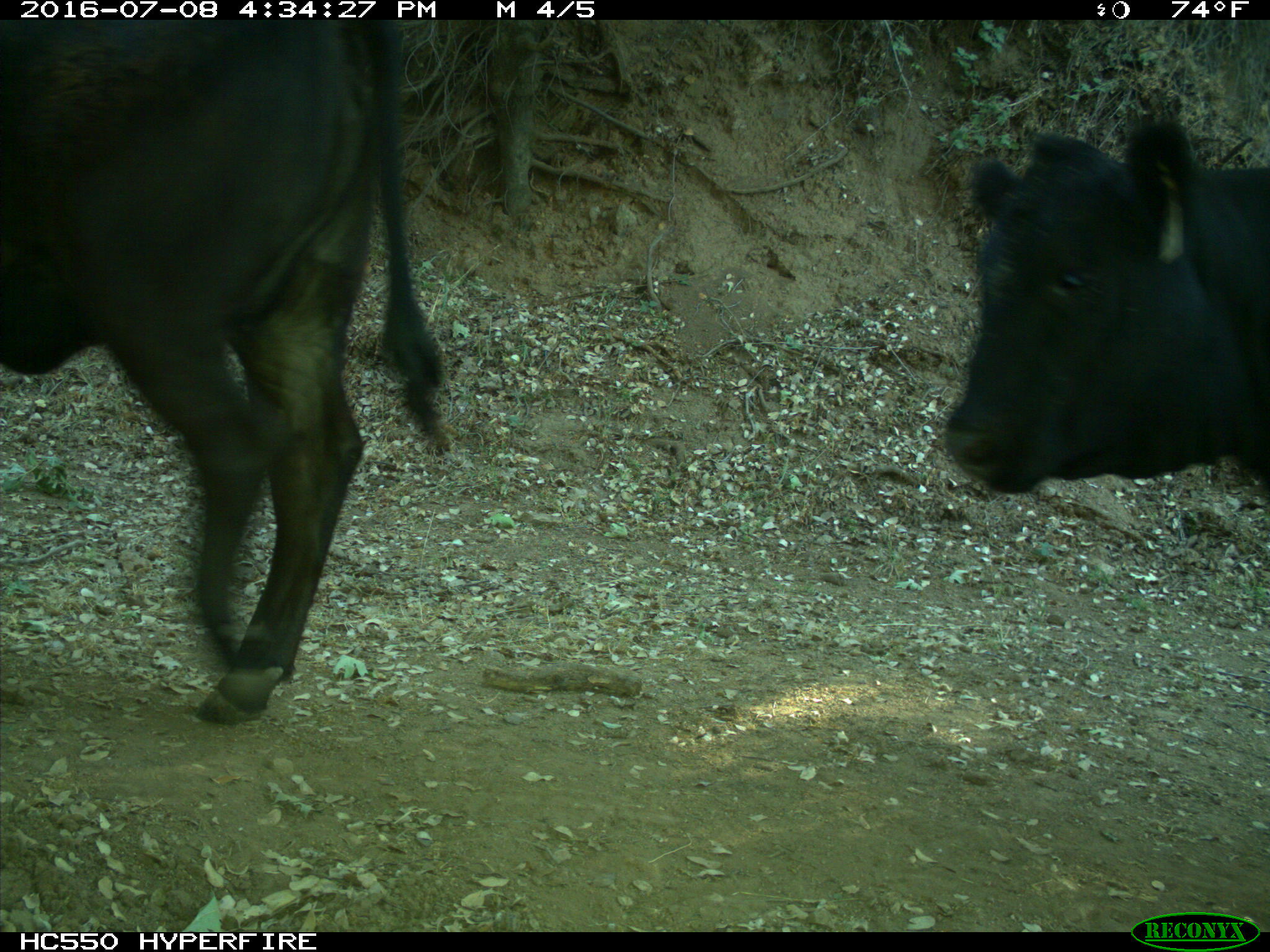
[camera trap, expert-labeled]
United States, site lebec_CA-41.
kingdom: Animalia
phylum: Chordata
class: Mammalia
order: Artiodactyla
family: Bovidae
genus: Bos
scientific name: Bos taurus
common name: domestic cow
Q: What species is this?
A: Bos taurus (domestic cow).